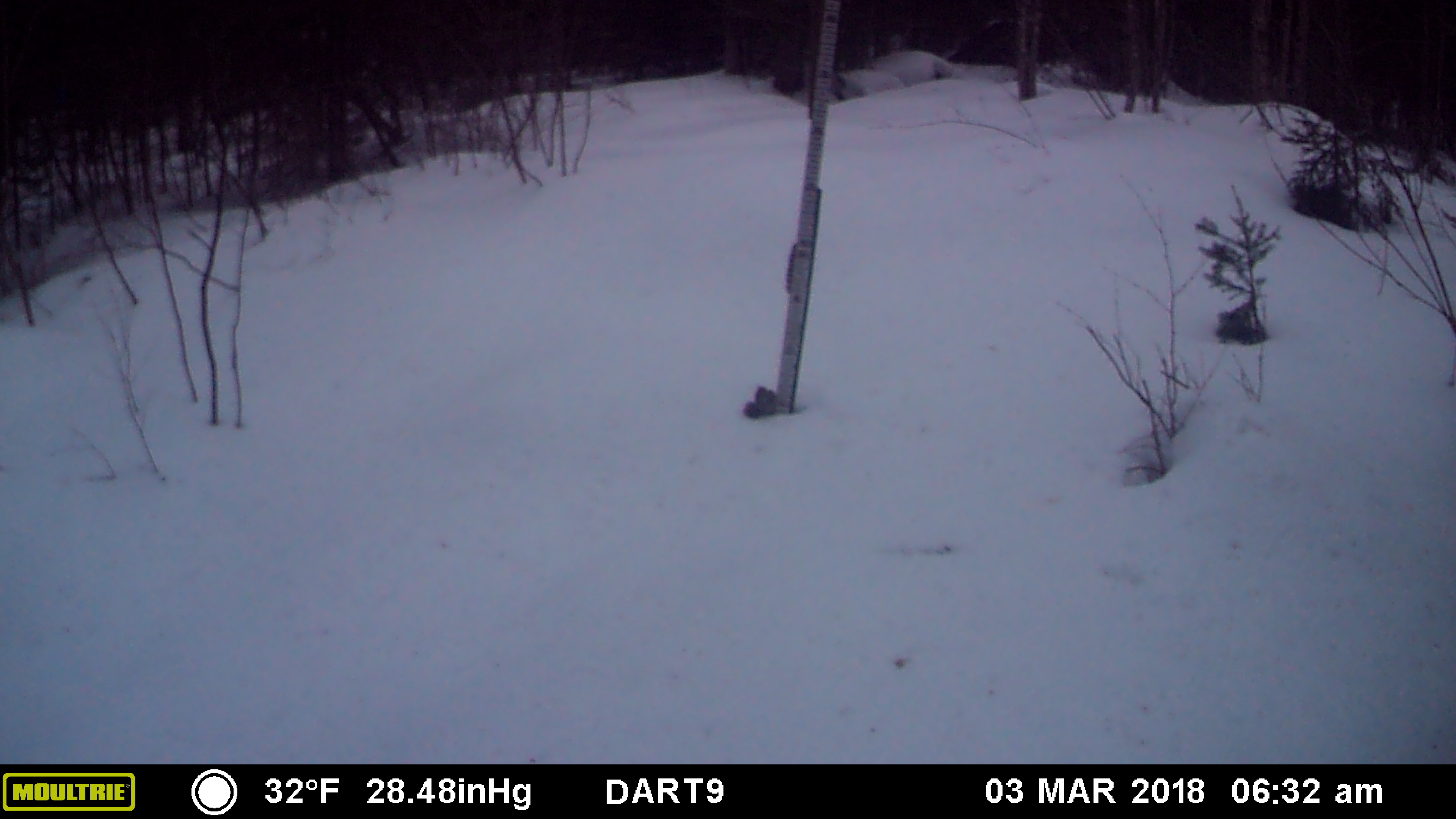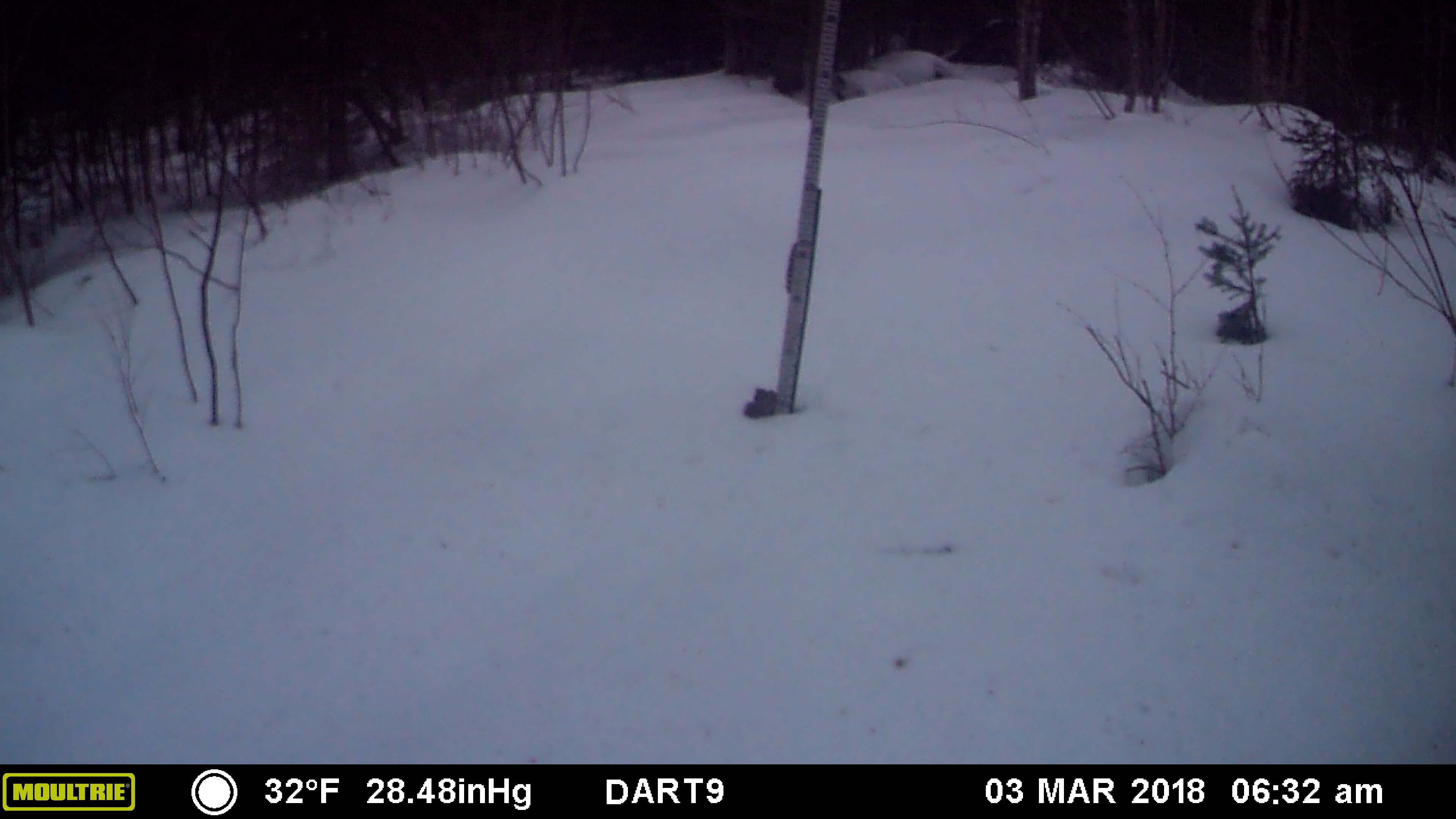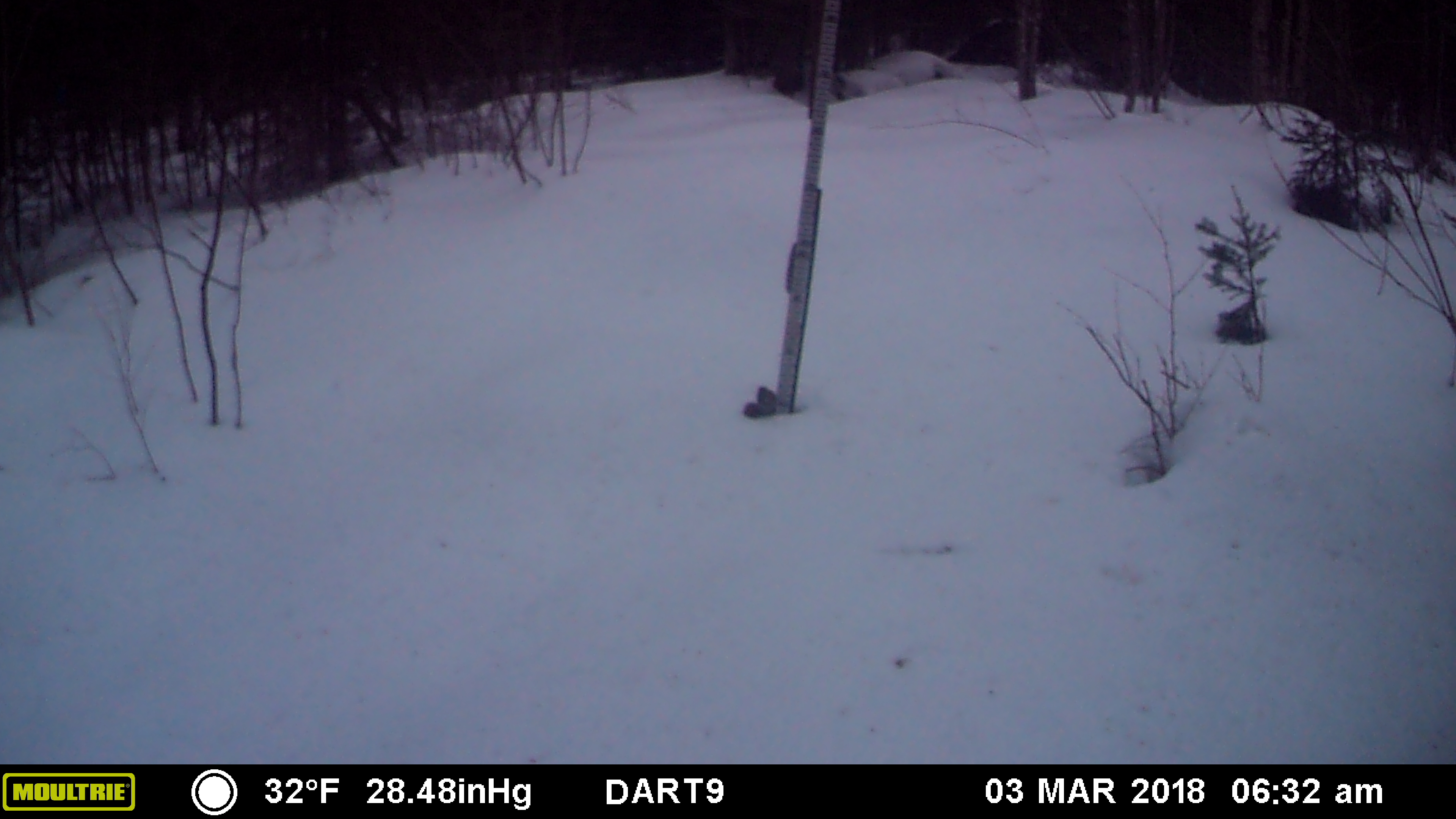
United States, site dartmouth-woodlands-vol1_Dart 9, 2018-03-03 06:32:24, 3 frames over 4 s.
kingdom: Animalia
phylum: Chordata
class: Mammalia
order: Rodentia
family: Sciuridae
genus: Tamiasciurus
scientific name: Tamiasciurus hudsonicus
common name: red squirrel